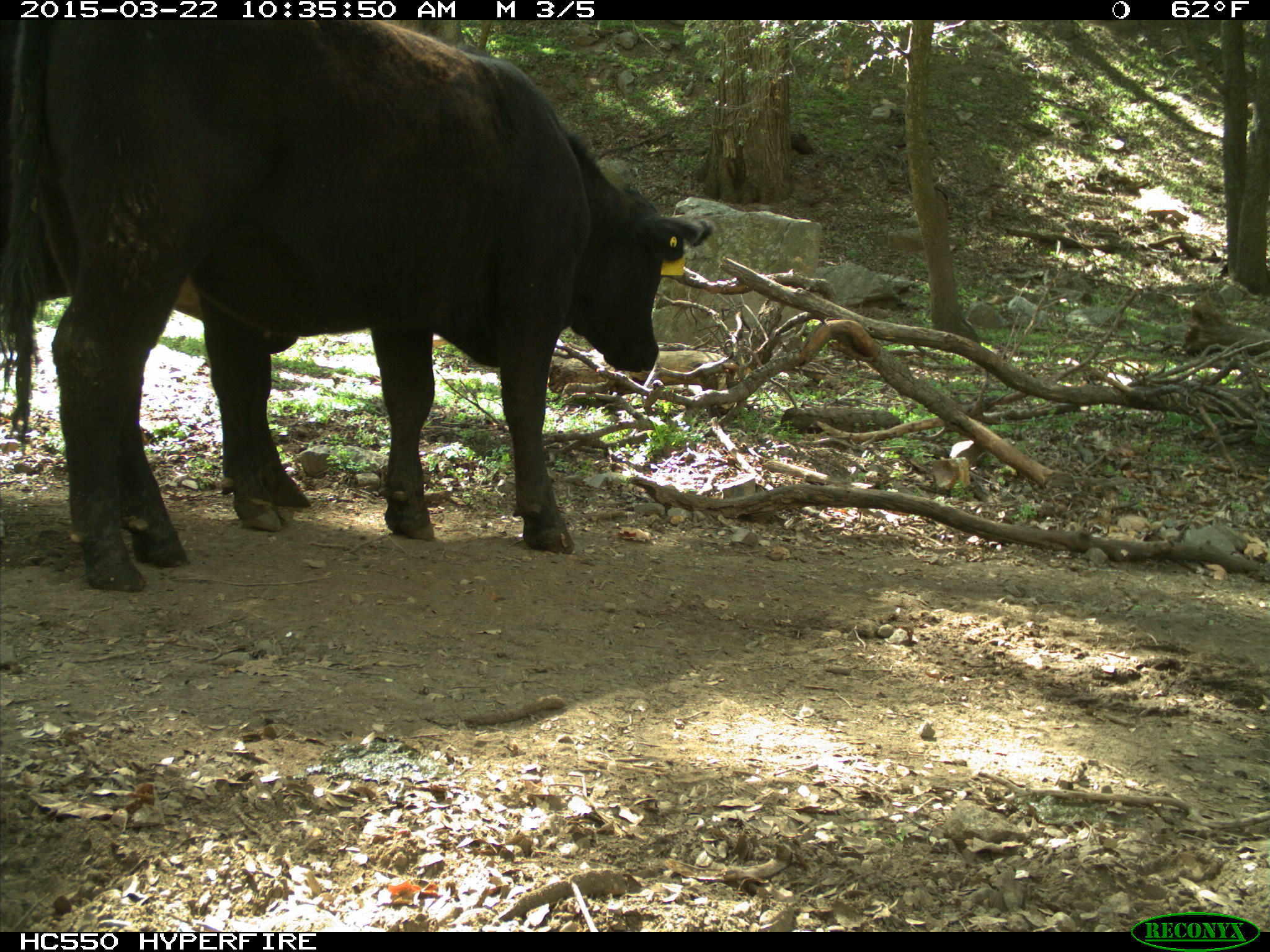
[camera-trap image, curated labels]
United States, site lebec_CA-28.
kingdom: Animalia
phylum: Chordata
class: Mammalia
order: Artiodactyla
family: Bovidae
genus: Bos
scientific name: Bos taurus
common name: domestic cow